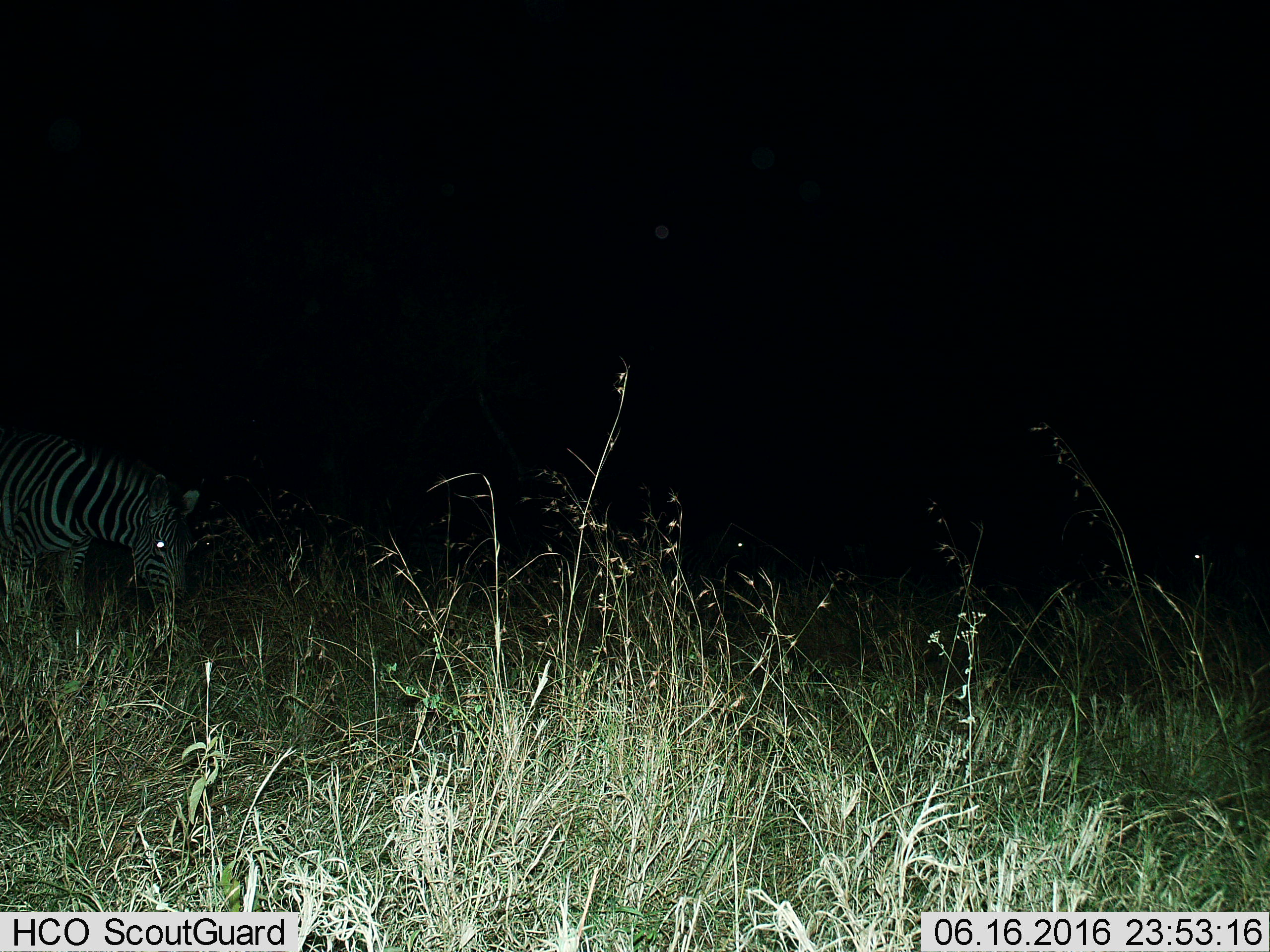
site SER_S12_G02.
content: unidentified animal